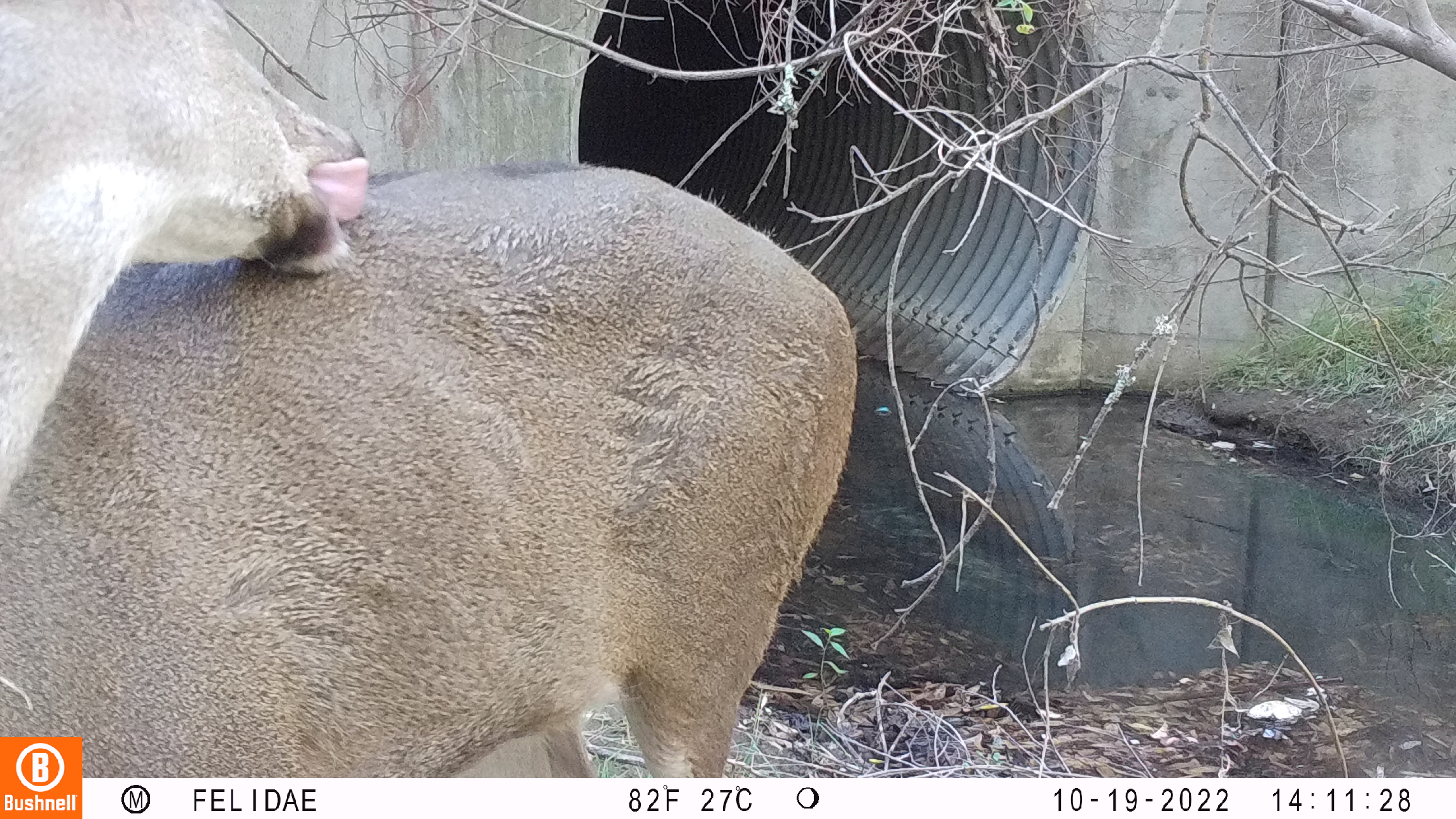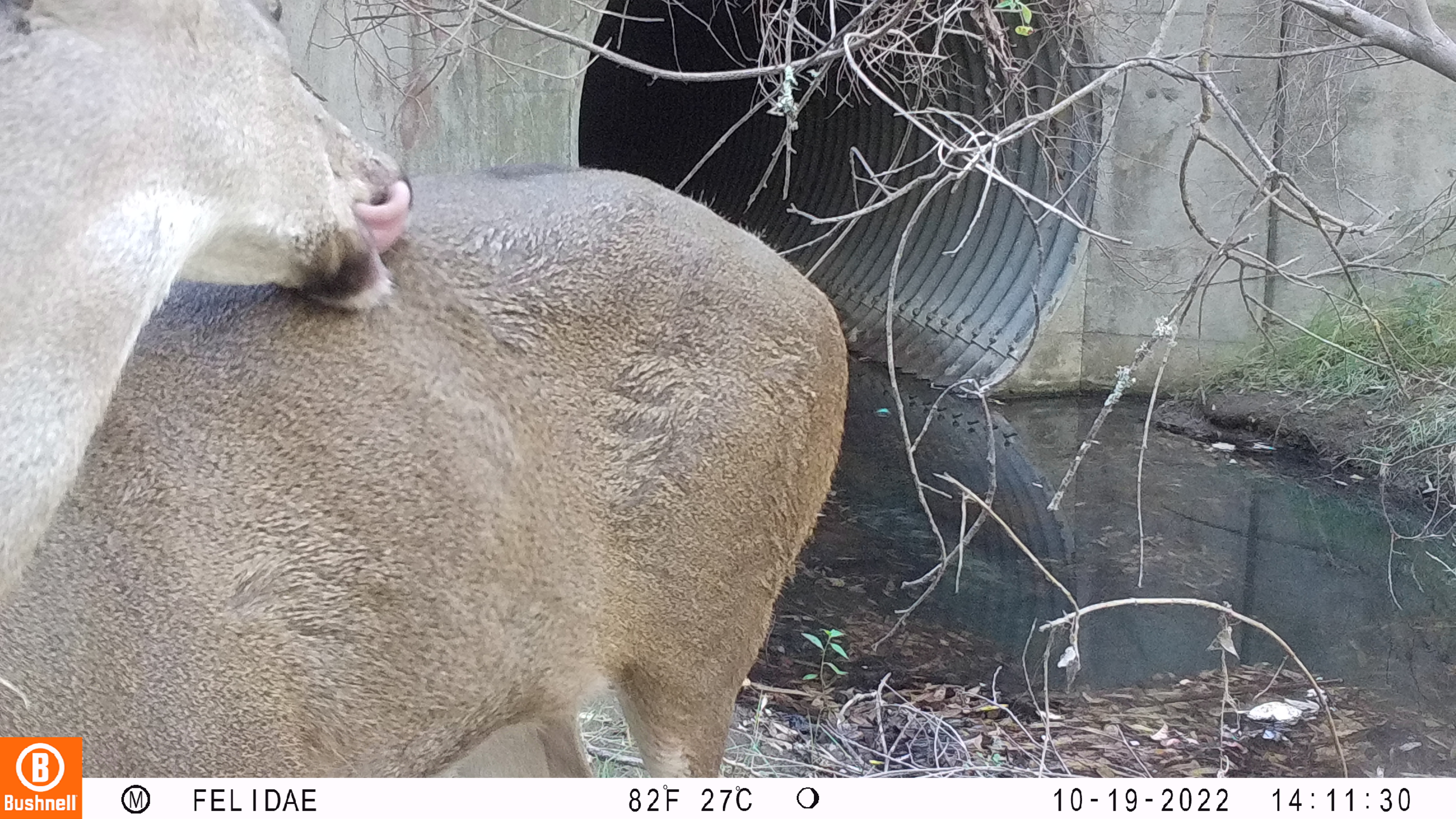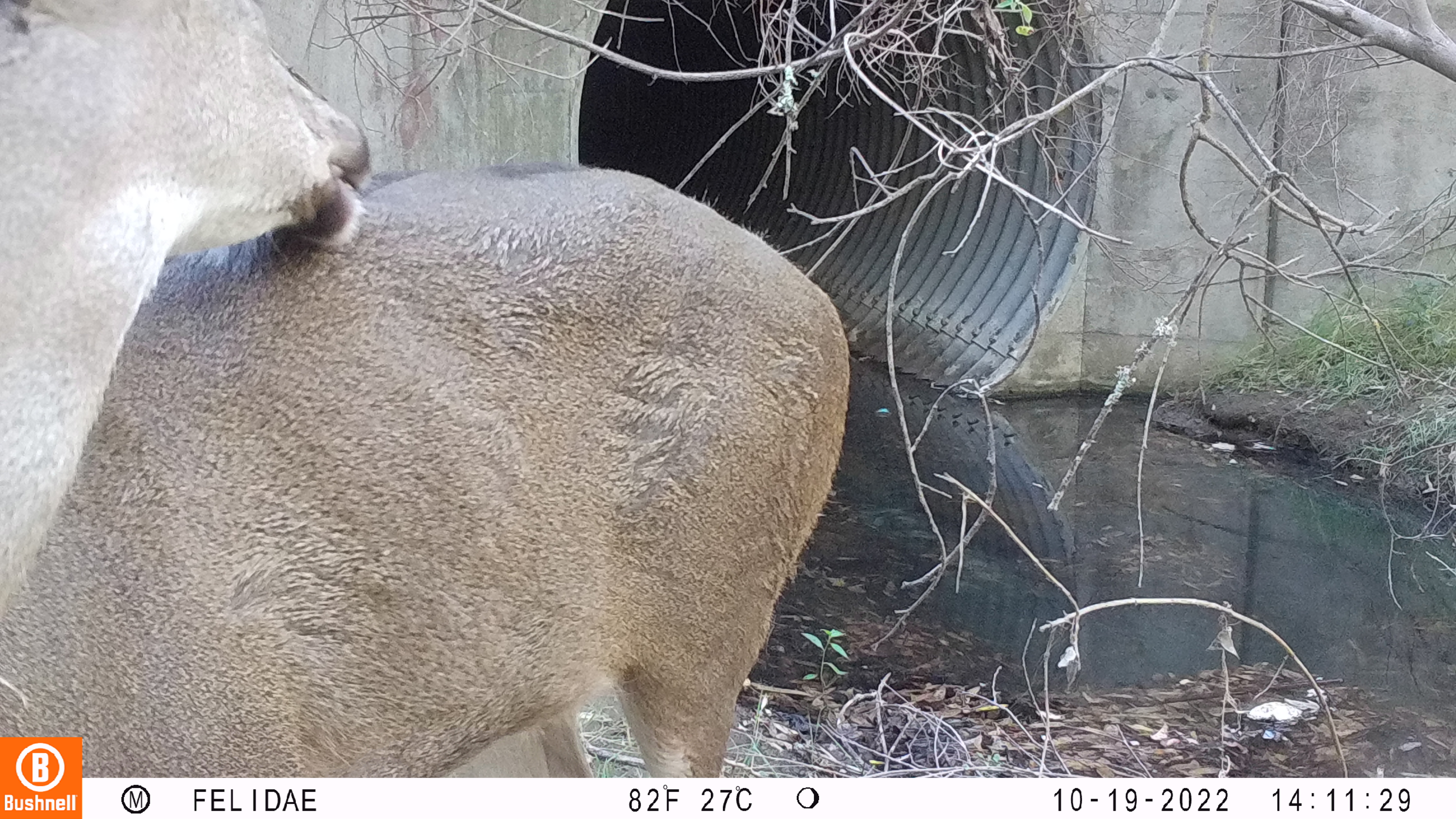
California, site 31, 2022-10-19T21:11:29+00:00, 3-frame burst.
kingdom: Animalia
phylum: Chordata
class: Mammalia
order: Artiodactyla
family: Cervidae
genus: Odocoileus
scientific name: Odocoileus hemionus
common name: mule deer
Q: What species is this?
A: Mule deer (Odocoileus hemionus).